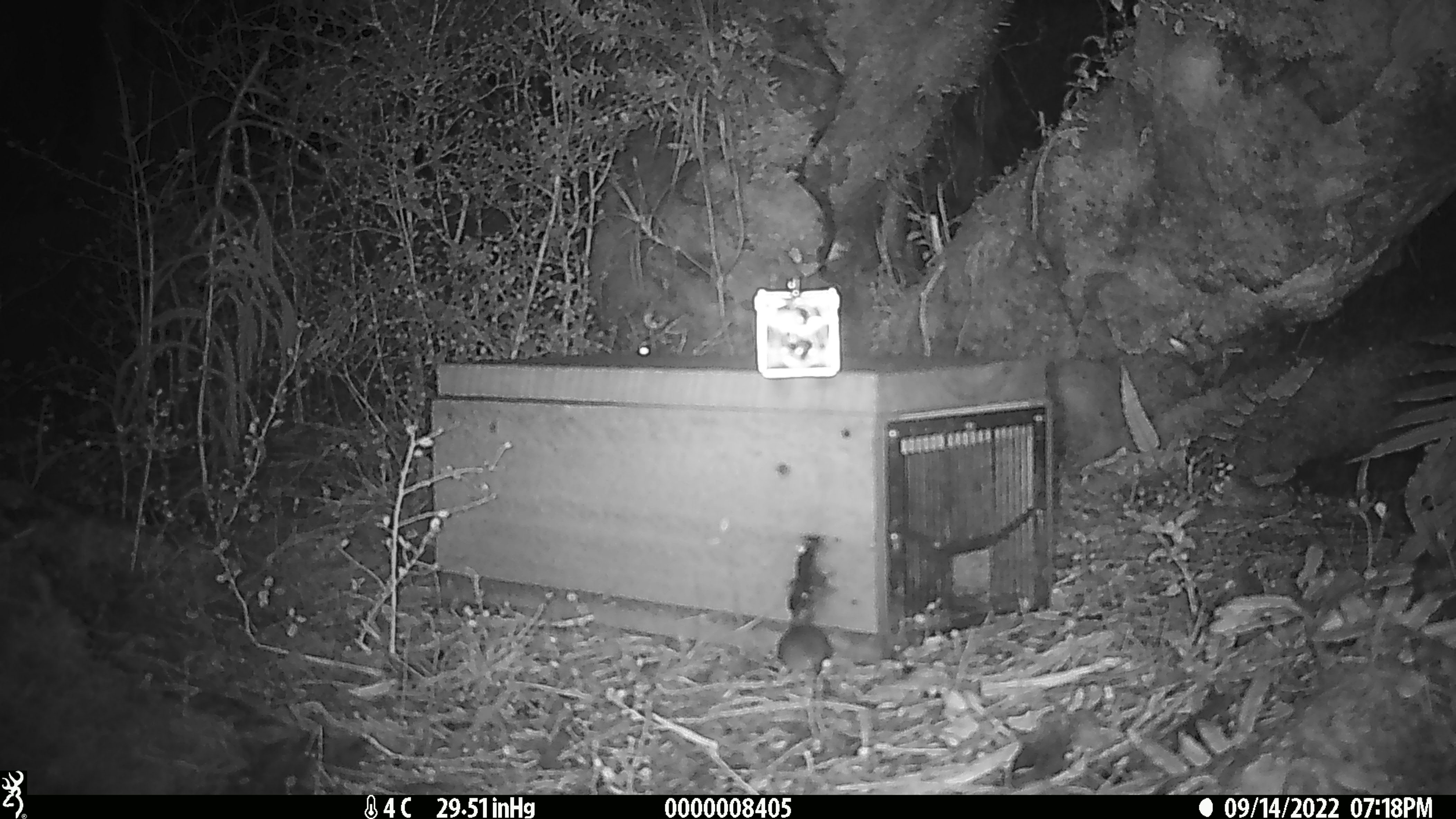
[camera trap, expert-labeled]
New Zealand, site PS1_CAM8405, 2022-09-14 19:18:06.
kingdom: Animalia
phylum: Chordata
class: Mammalia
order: Rodentia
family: Muridae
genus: Mus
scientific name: Mus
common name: mouse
Mouse (Mus).